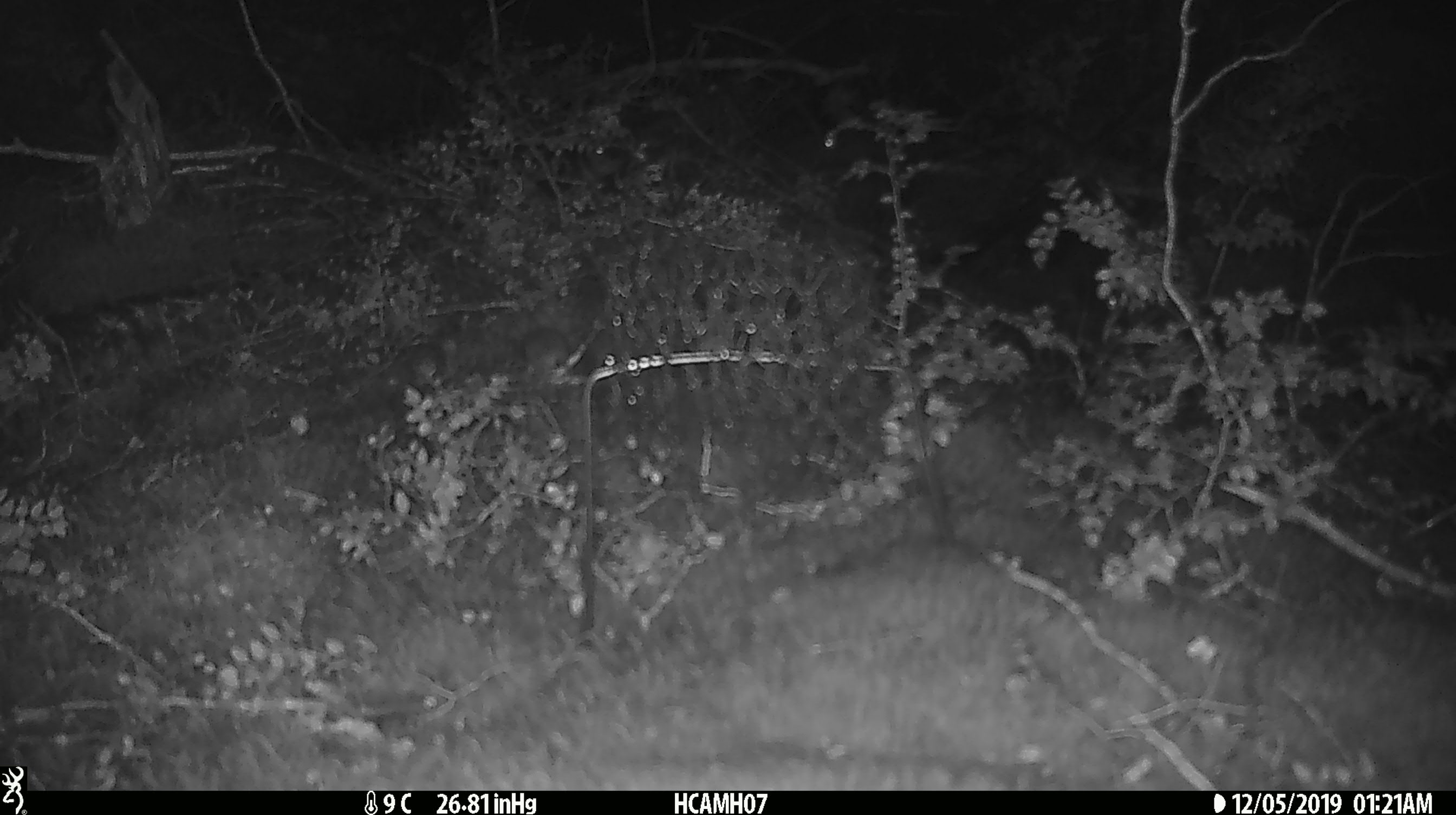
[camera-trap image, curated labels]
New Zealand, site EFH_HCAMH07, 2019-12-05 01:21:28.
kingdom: Animalia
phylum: Chordata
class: Mammalia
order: Rodentia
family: Muridae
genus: Mus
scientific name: Mus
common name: mouse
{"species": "mouse (Mus)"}